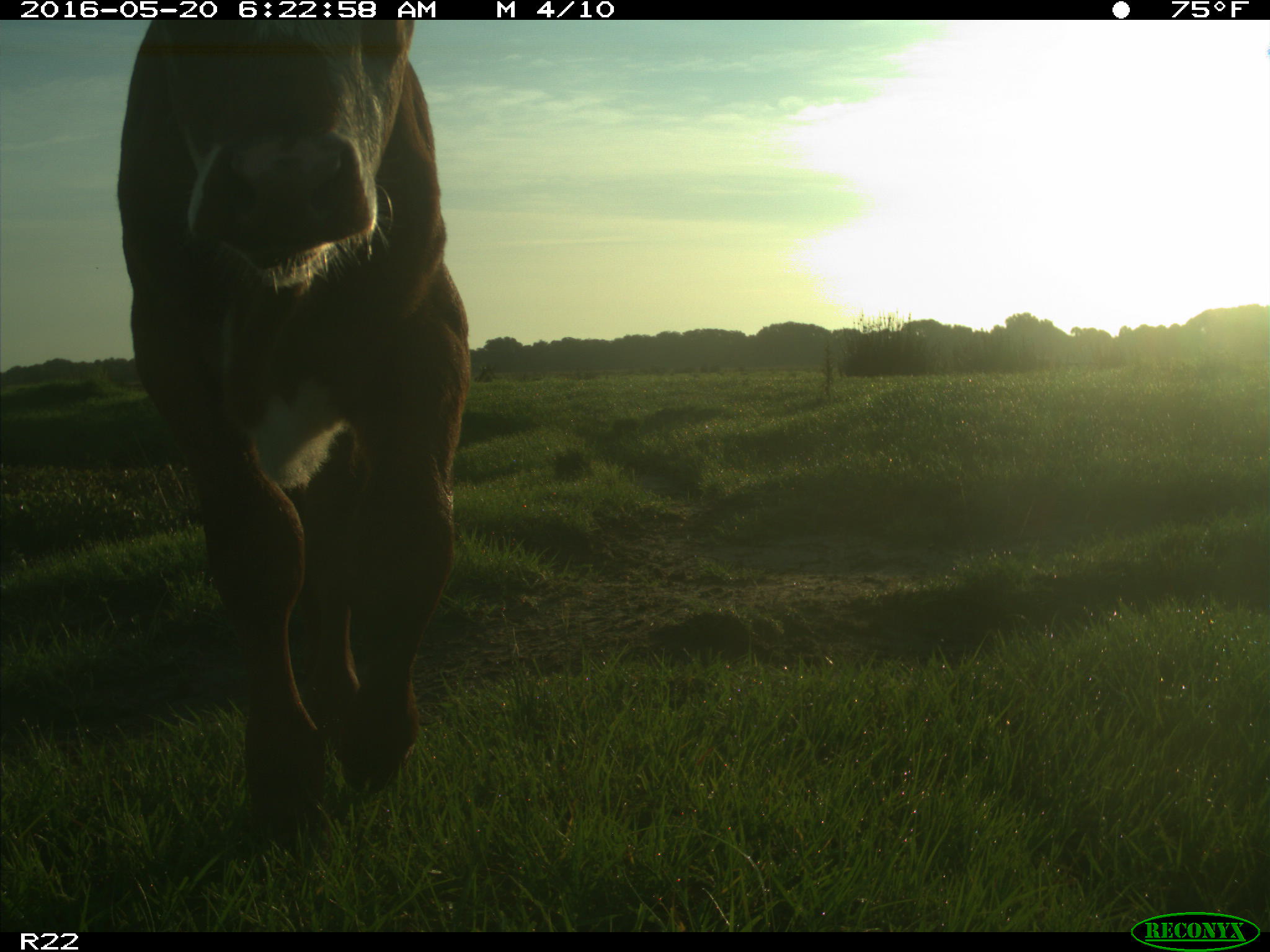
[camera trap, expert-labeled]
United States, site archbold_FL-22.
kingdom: Animalia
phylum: Chordata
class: Mammalia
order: Artiodactyla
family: Bovidae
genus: Bos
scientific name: Bos taurus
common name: domestic cow